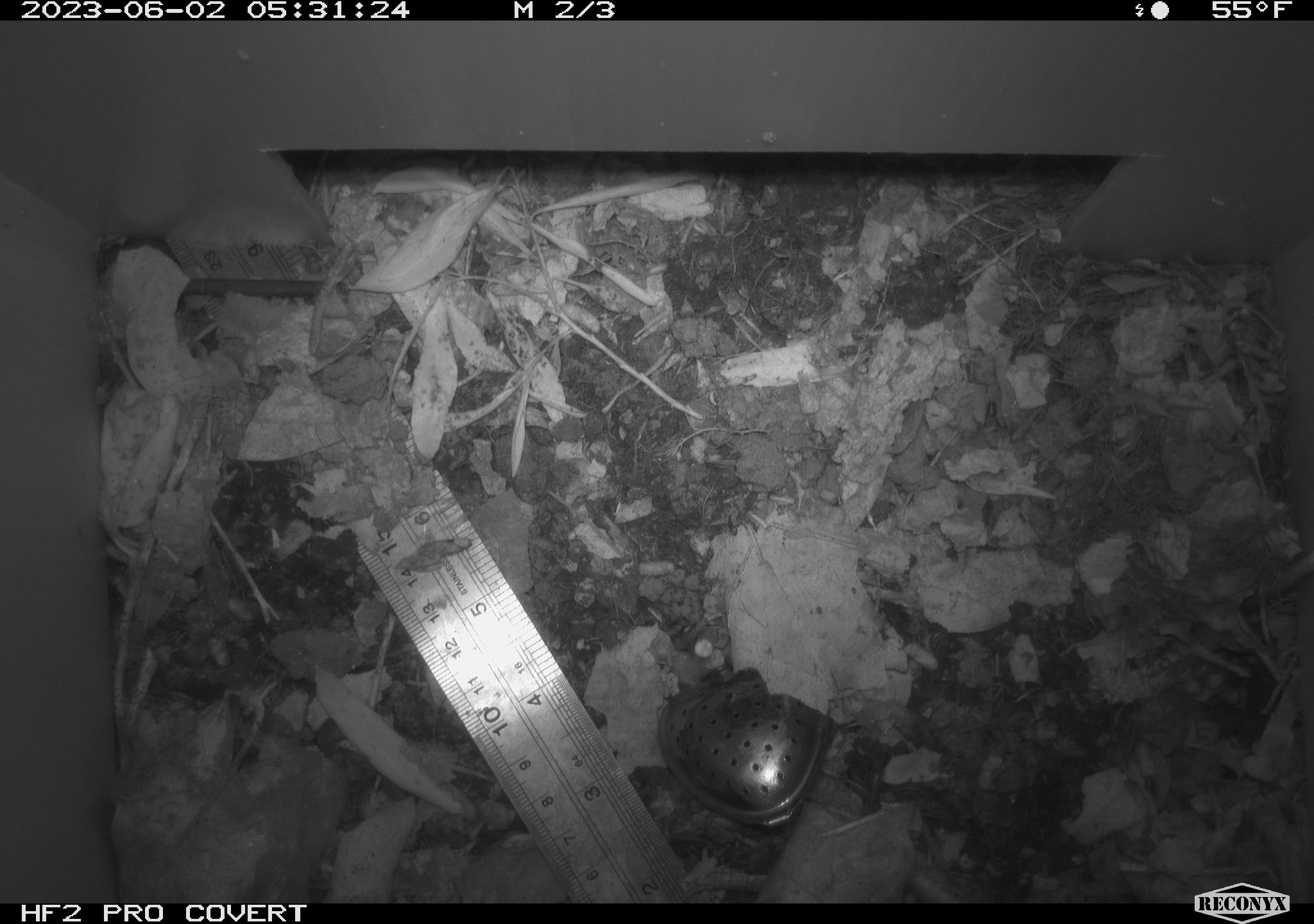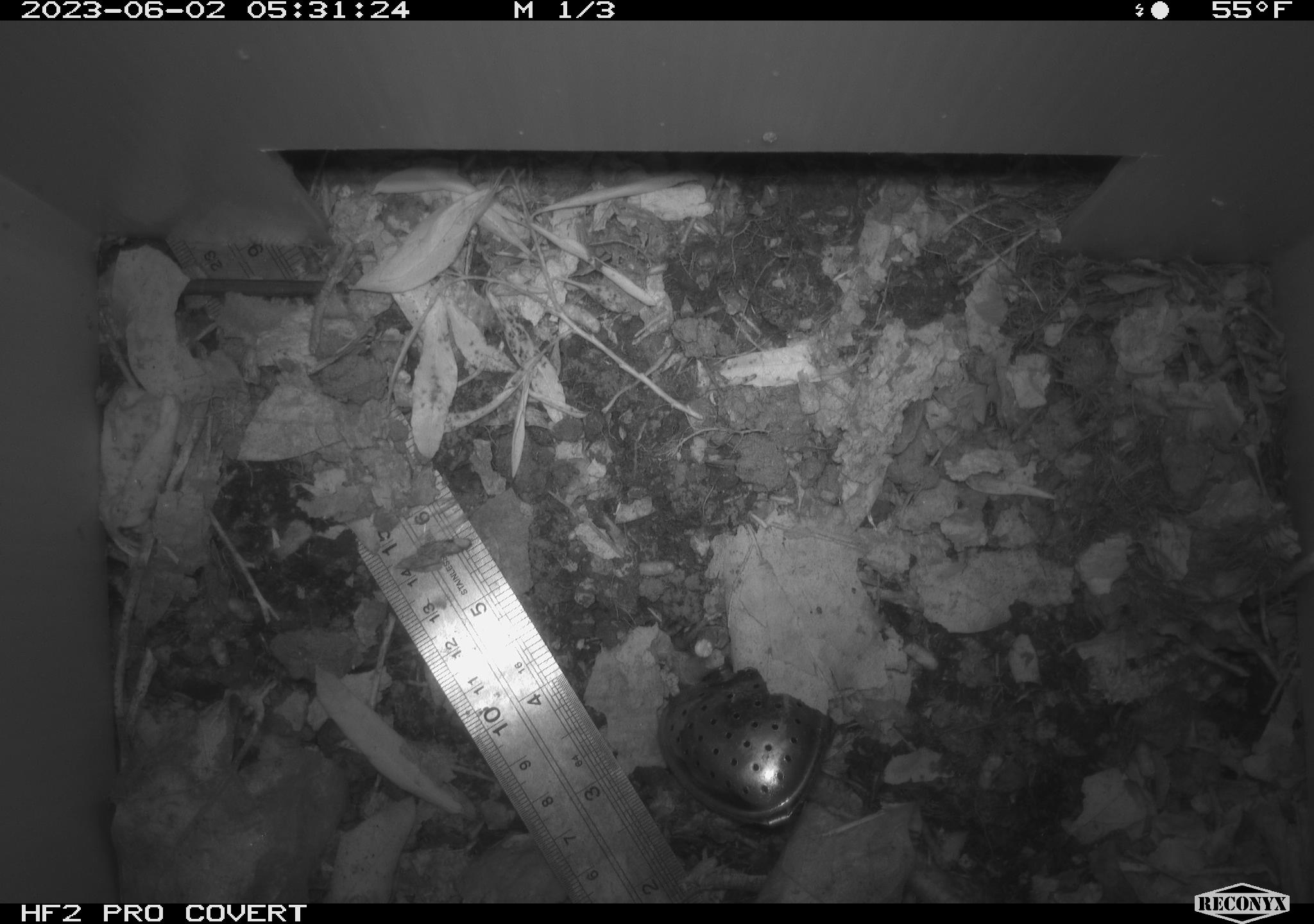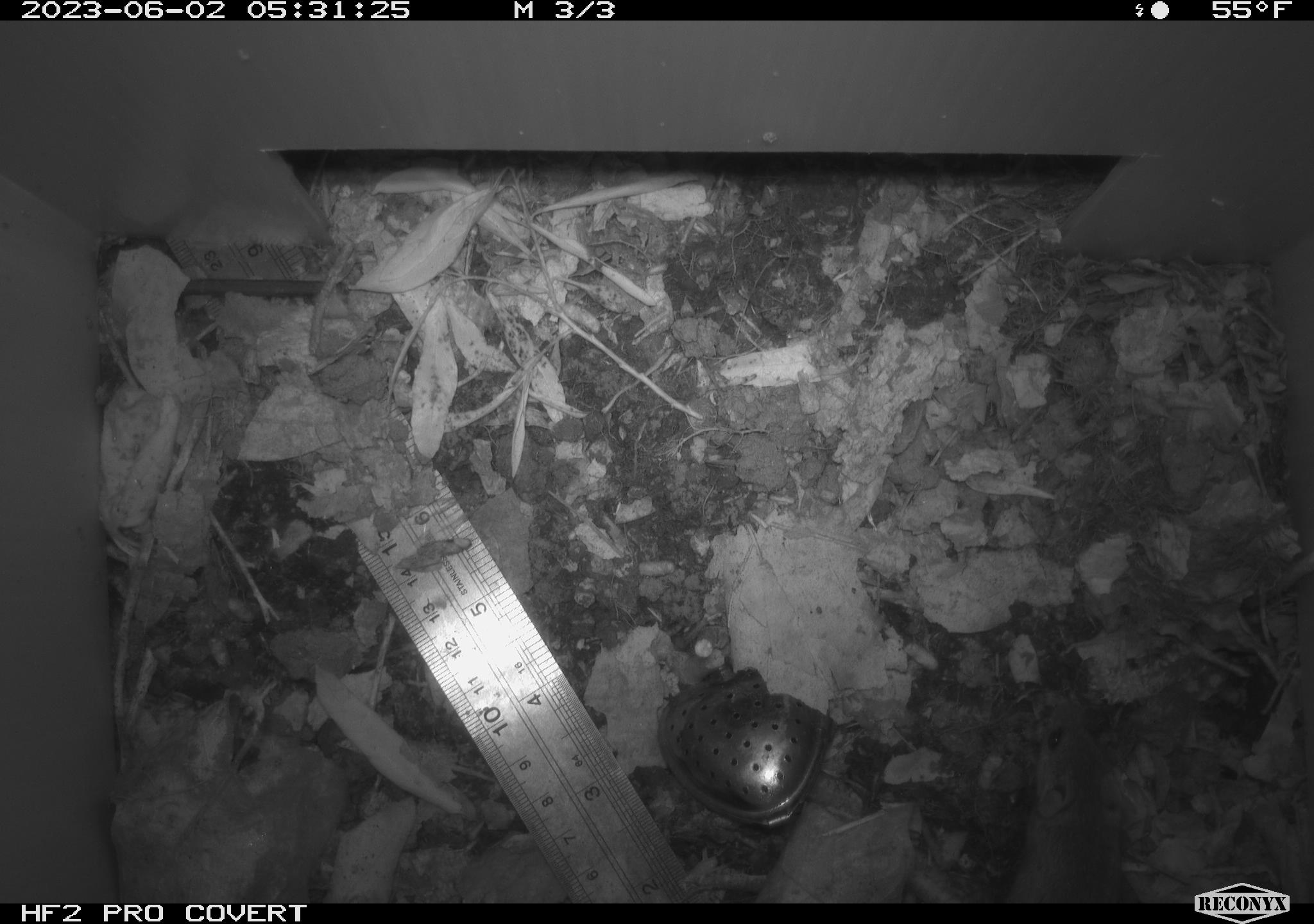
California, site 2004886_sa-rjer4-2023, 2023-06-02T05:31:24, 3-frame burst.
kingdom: Animalia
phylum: Chordata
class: Mammalia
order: Rodentia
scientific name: Rodentia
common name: mouse species